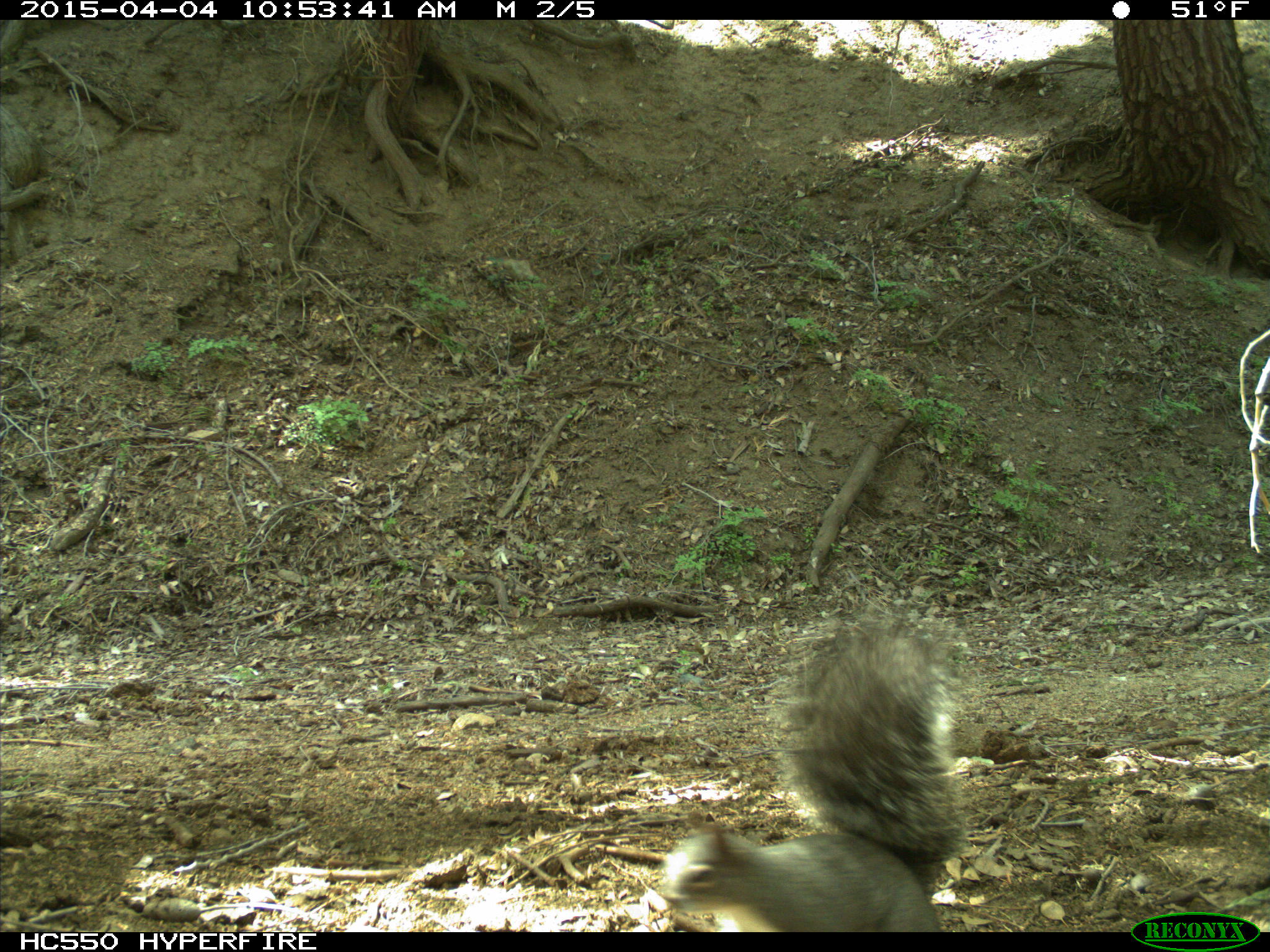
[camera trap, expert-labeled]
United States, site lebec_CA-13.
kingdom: Animalia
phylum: Chordata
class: Mammalia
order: Rodentia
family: Sciuridae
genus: Sciurus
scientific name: Sciurus carolinensis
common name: eastern gray squirrel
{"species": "Sciurus carolinensis (eastern gray squirrel)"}